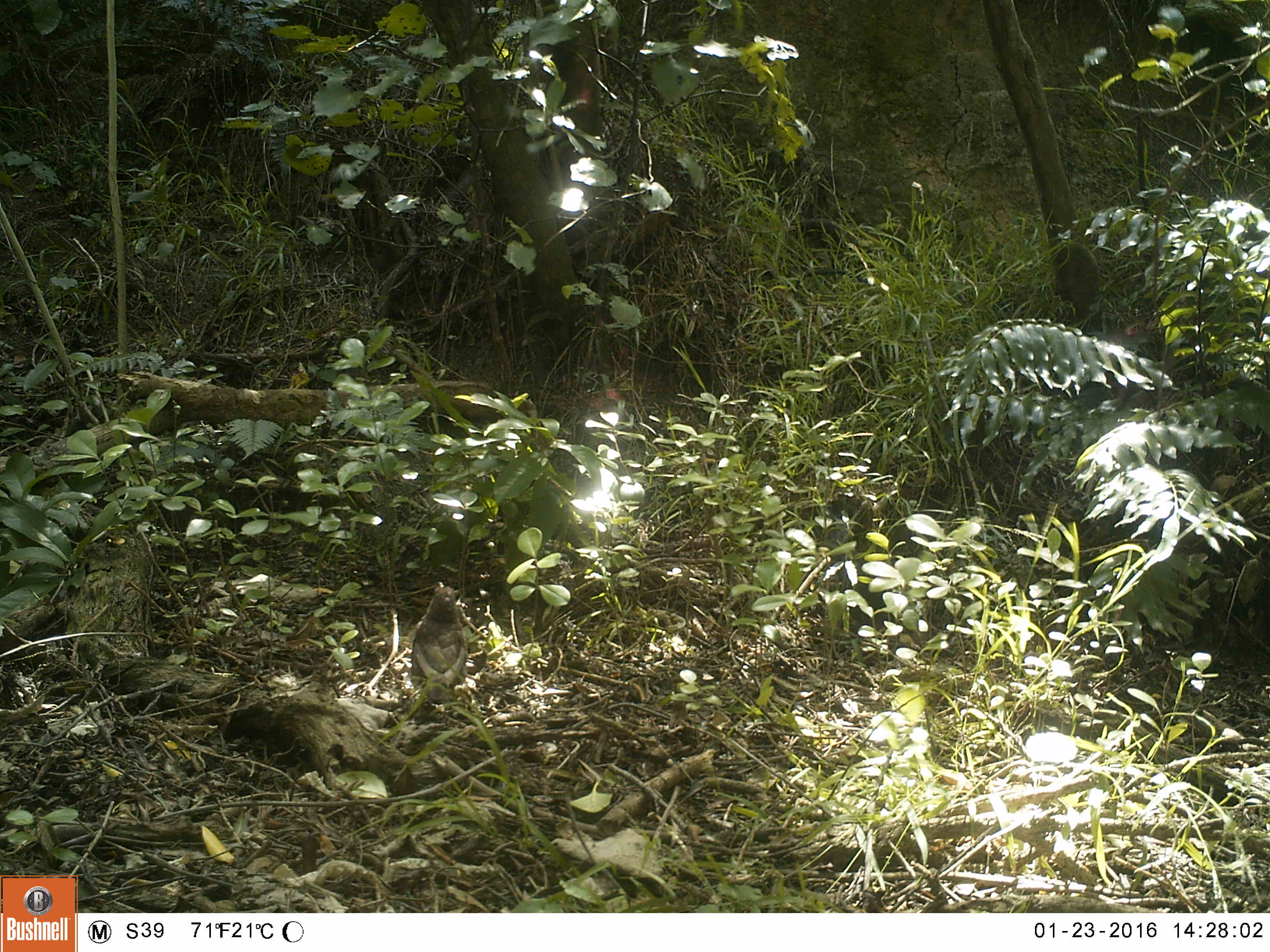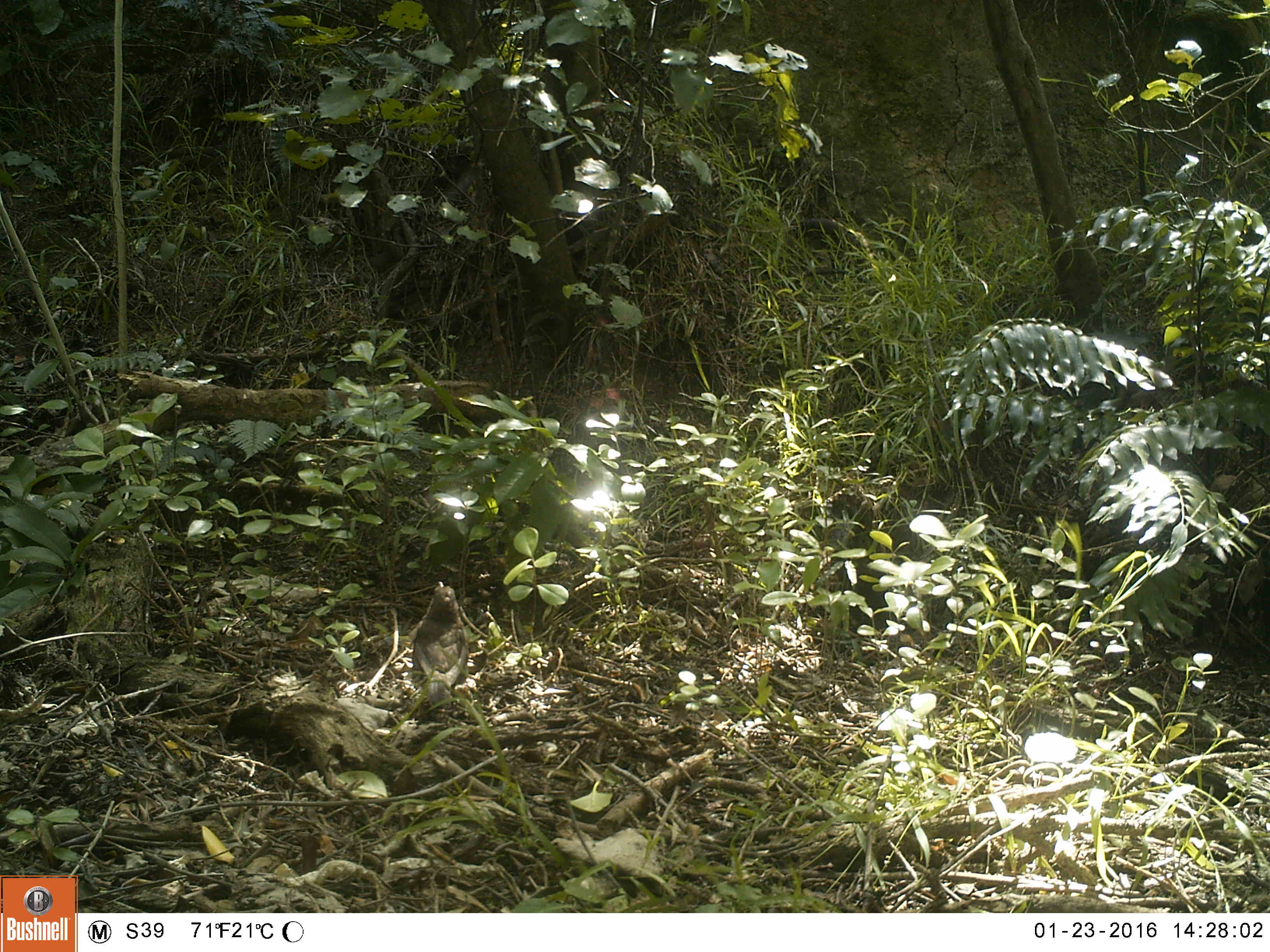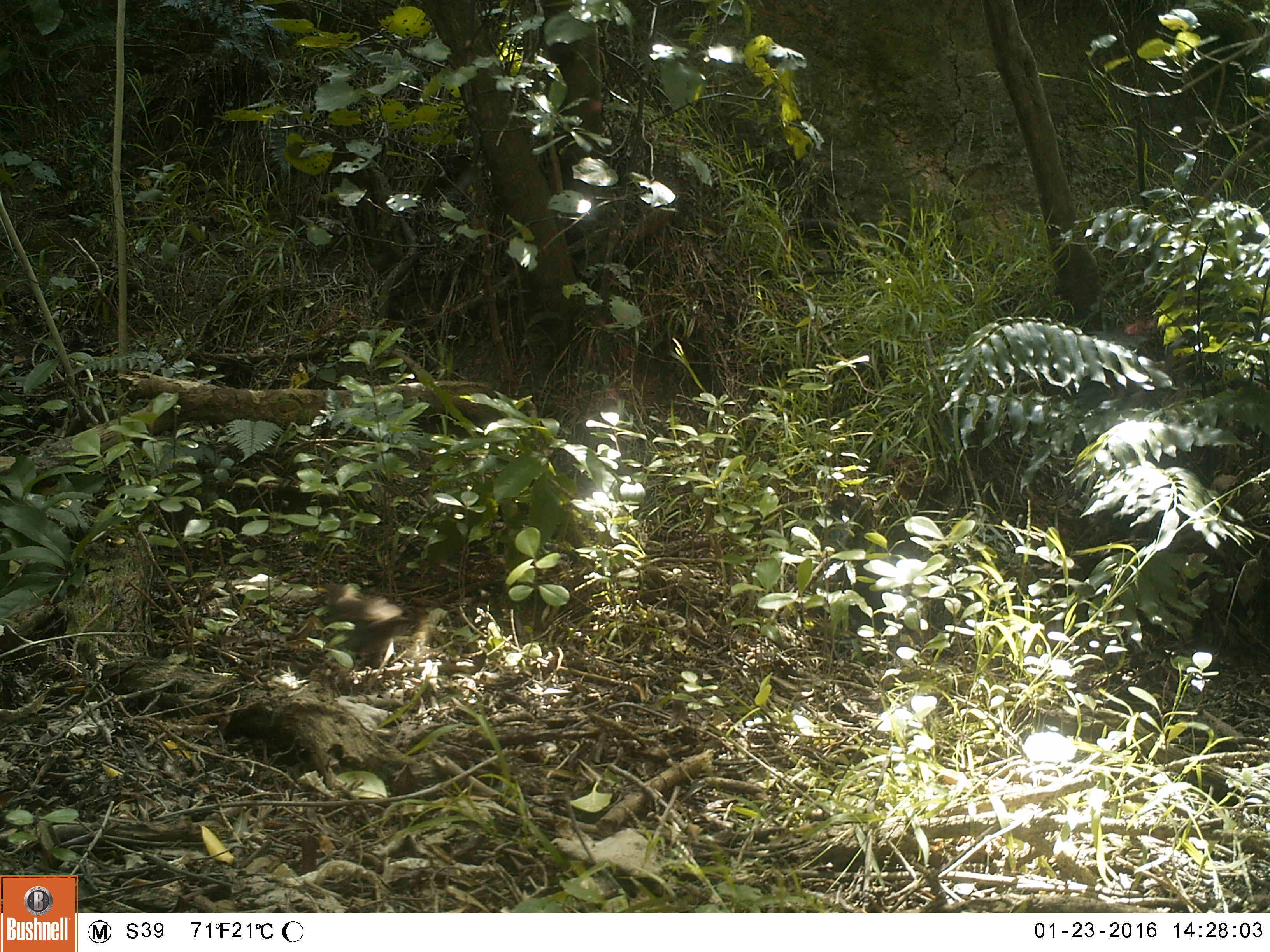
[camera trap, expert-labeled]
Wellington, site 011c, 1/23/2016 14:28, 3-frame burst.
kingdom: Animalia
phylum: Chordata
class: Aves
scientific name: Aves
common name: bird